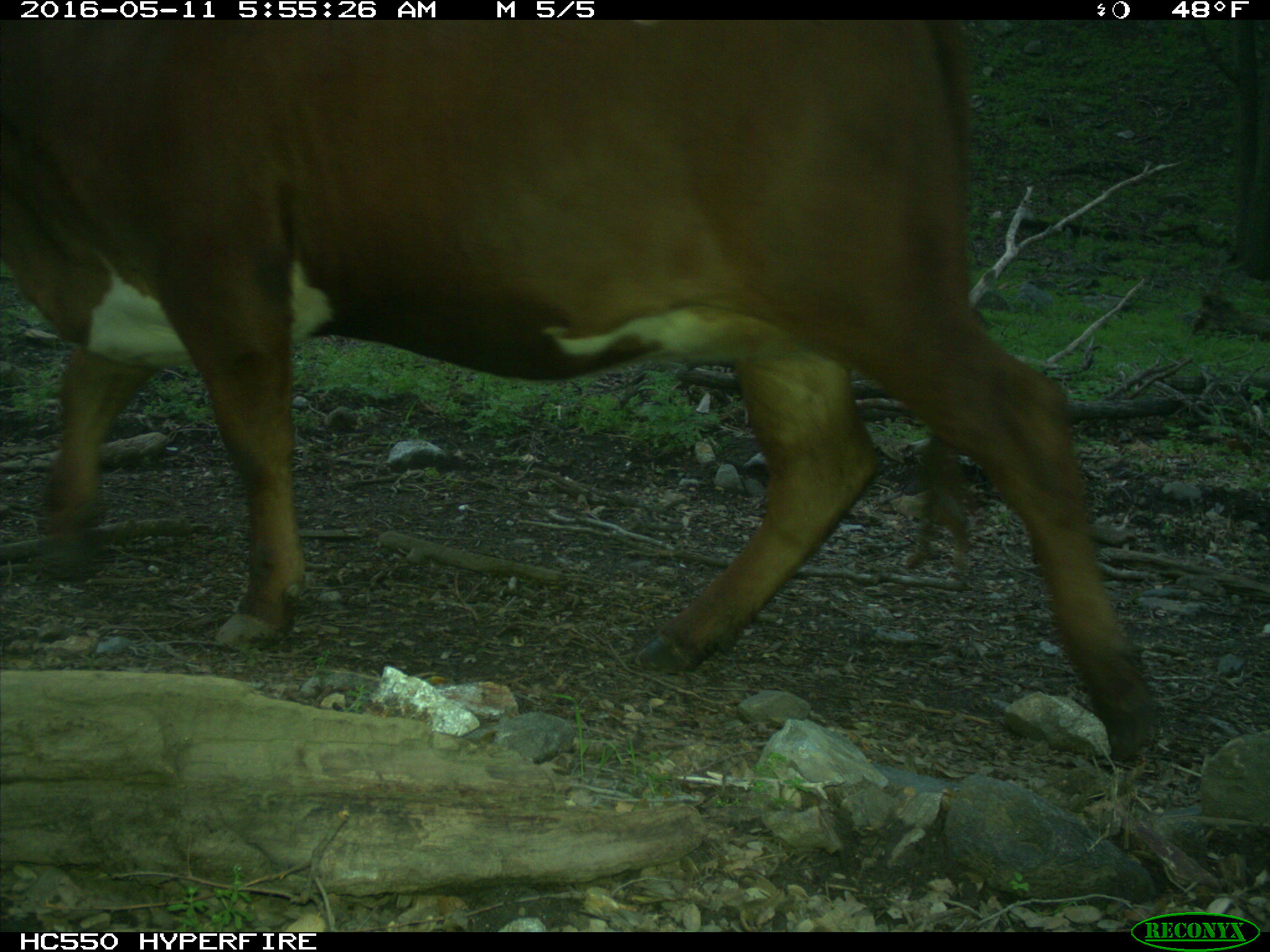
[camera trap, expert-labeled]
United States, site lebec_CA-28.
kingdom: Animalia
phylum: Chordata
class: Mammalia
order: Artiodactyla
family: Bovidae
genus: Bos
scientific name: Bos taurus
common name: domestic cow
Bos taurus (domestic cow).